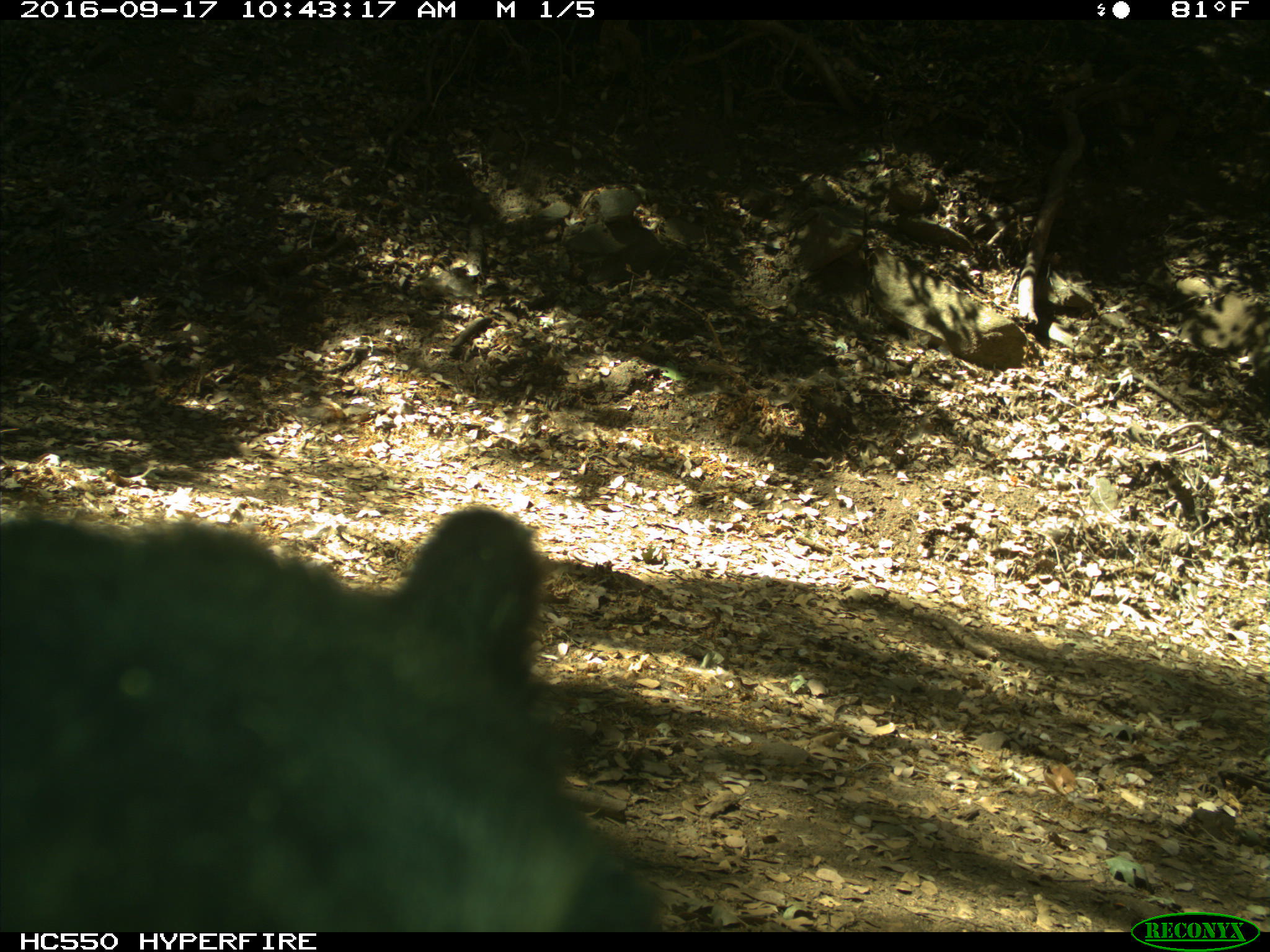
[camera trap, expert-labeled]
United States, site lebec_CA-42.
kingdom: Animalia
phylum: Chordata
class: Mammalia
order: Carnivora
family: Ursidae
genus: Ursus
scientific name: Ursus americanus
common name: american black bear